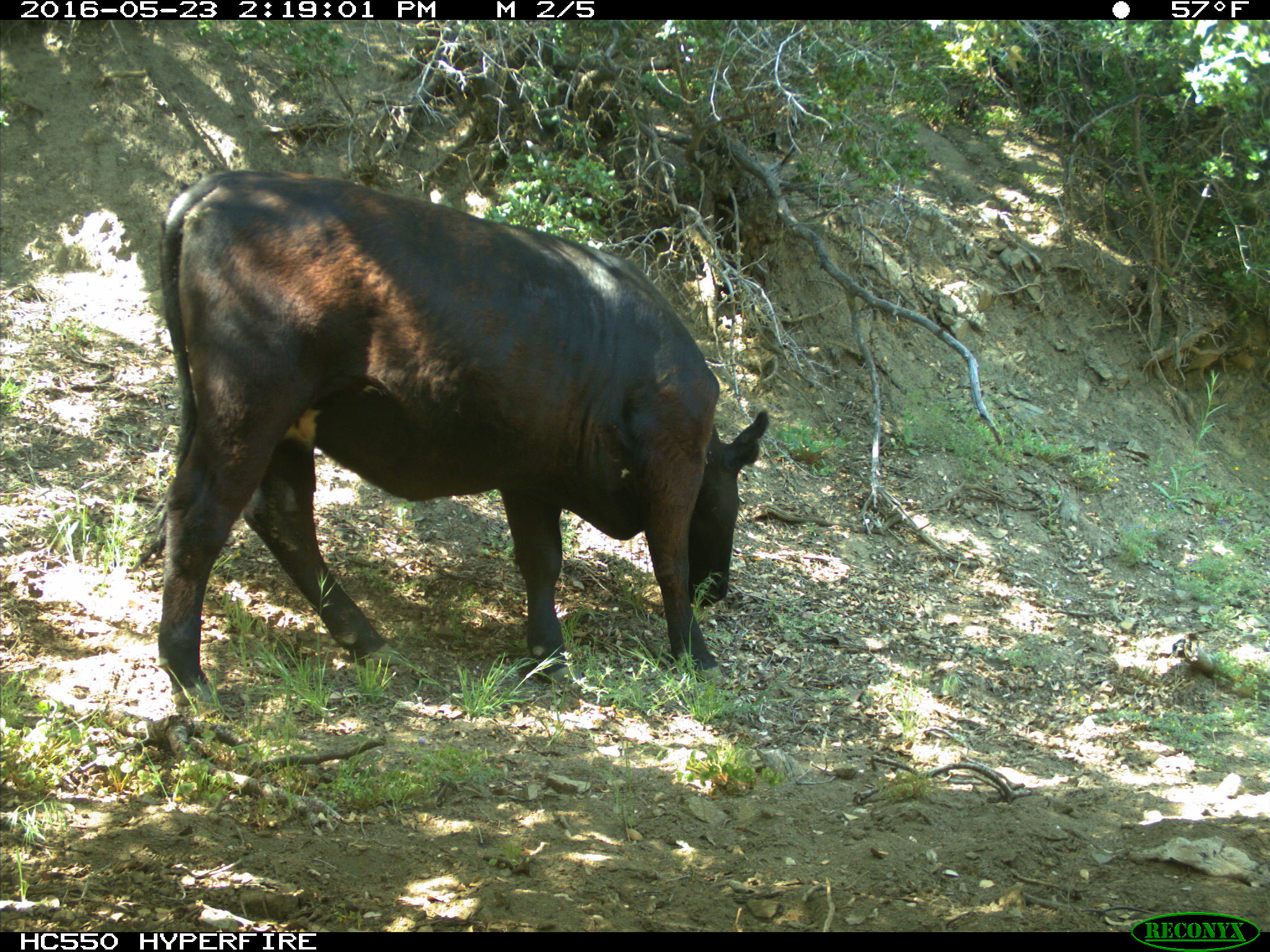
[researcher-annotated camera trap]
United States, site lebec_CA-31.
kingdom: Animalia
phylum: Chordata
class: Mammalia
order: Artiodactyla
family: Bovidae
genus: Bos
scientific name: Bos taurus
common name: domestic cow